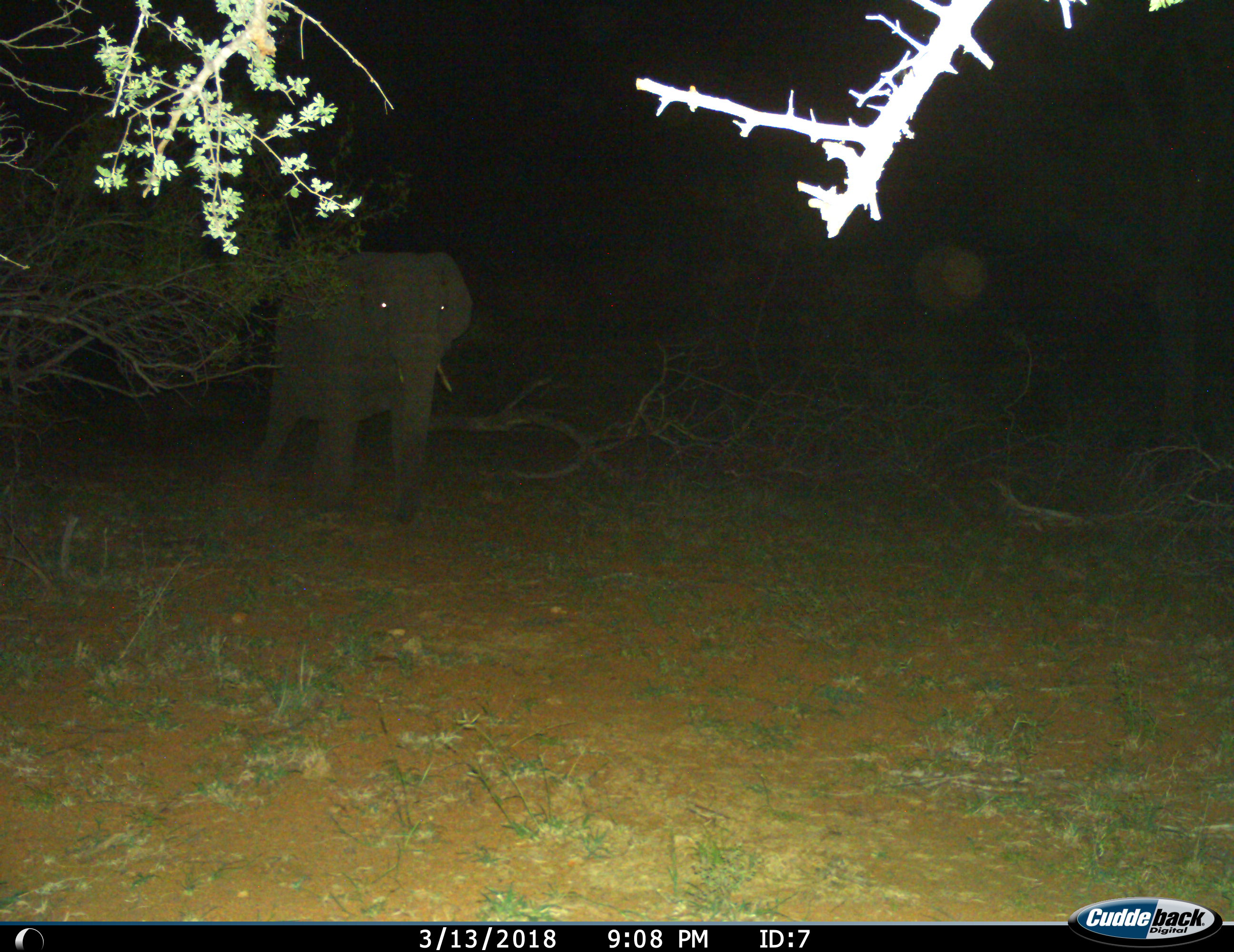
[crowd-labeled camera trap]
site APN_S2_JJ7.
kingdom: Animalia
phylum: Chordata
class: Mammalia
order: Proboscidea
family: Elephantidae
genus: Loxodonta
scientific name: Loxodonta africana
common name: african bush elephant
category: elephant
Elephant (african bush elephant) (Loxodonta africana), count 1. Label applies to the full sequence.